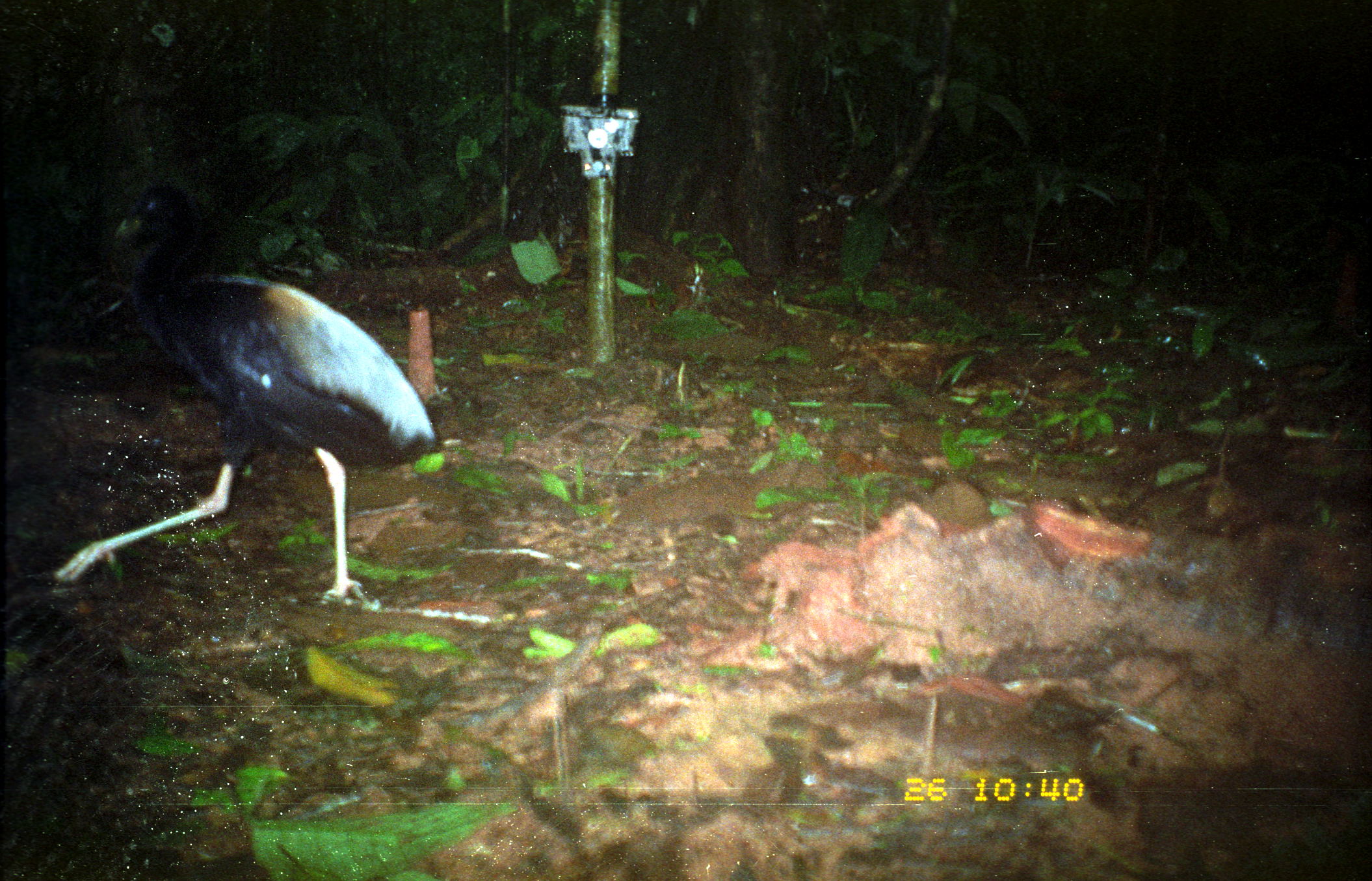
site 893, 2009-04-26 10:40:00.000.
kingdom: Animalia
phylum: Chordata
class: Aves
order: Gruiformes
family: Psophiidae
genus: Psophia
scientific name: Psophia crepitans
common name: gray-winged trumpeter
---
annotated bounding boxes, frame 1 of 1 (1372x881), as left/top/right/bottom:
psophia crepitans: 45/177/437/613